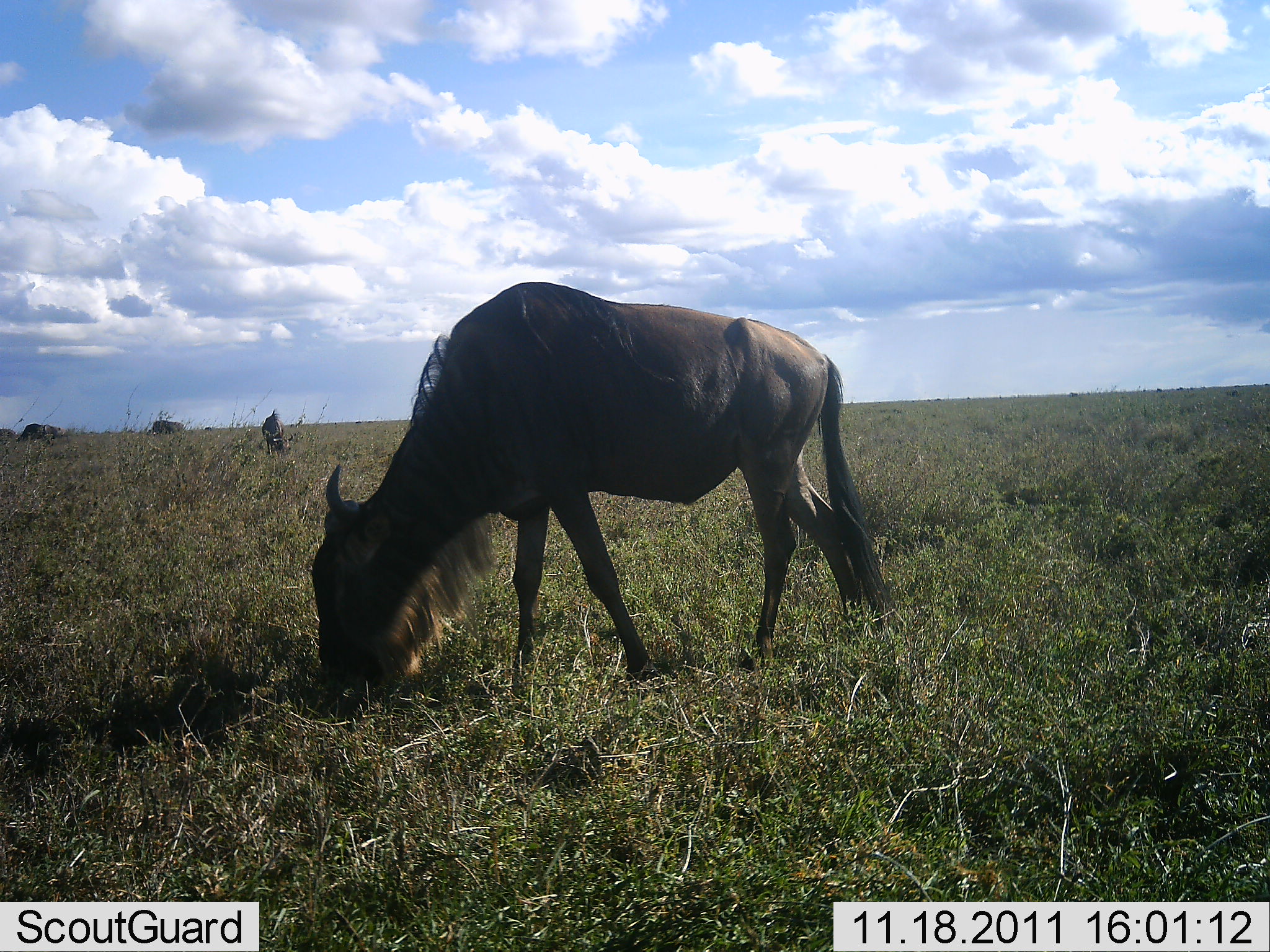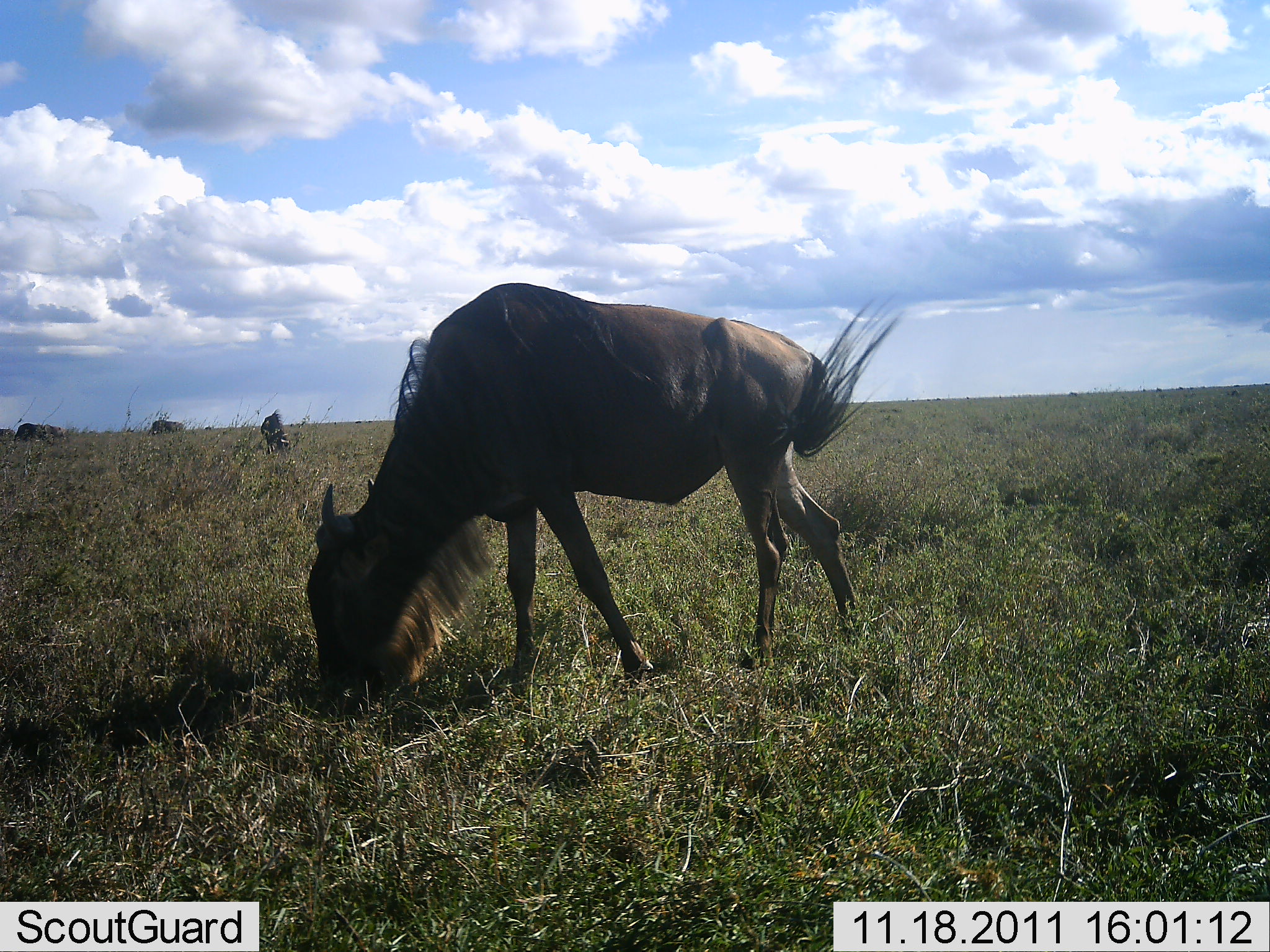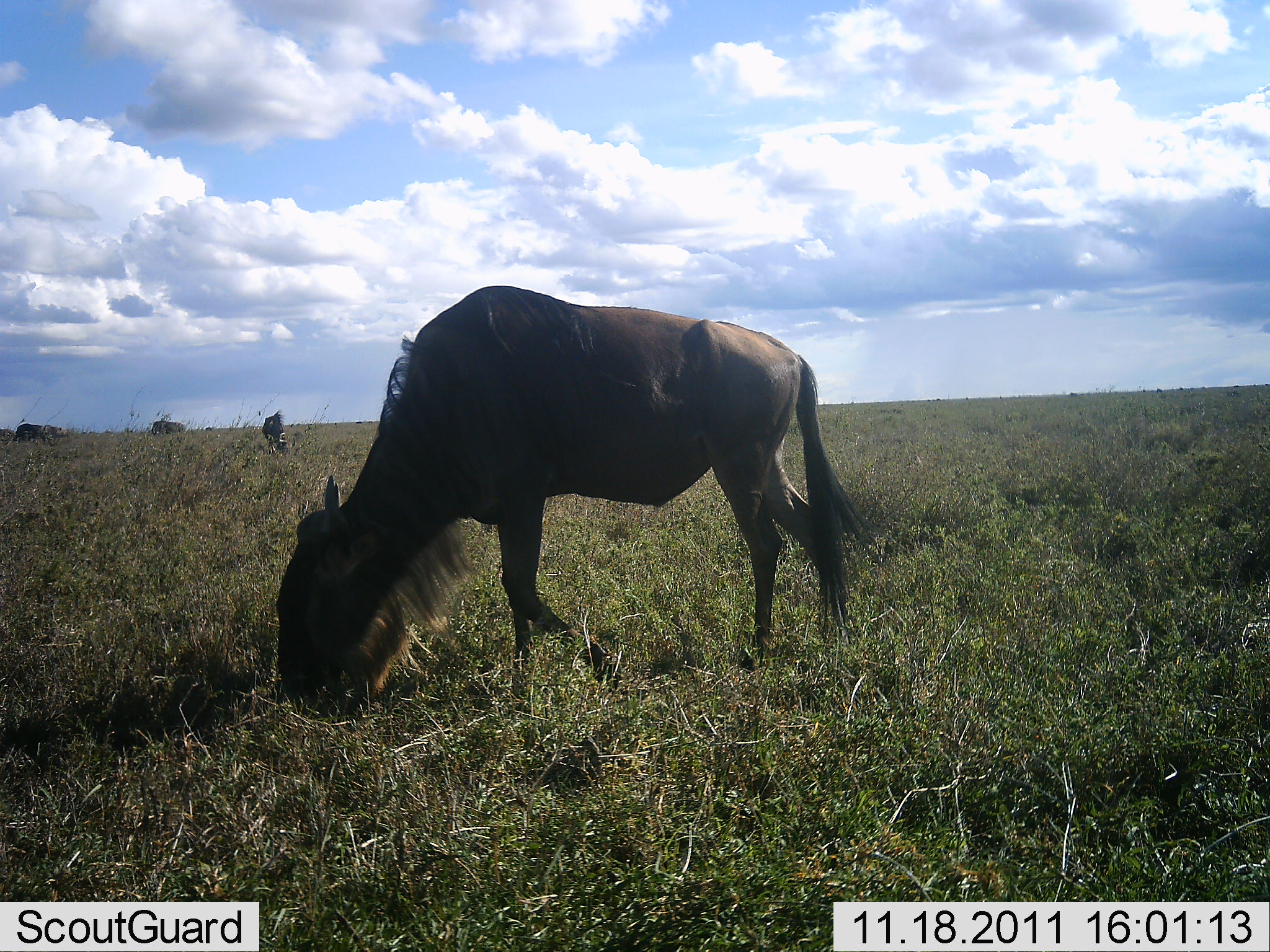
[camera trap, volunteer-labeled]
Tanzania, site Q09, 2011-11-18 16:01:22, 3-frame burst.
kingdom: Animalia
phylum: Chordata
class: Mammalia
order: Artiodactyla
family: Bovidae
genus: Connochaetes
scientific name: Connochaetes taurinus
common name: blue wildebeest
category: wildebeest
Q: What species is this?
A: Wildebeest (blue wildebeest) (Connochaetes taurinus).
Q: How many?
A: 4.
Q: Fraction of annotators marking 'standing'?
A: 8%.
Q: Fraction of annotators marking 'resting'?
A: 0%.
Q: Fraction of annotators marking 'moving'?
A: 0%.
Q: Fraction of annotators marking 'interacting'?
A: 0%.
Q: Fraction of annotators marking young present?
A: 0%.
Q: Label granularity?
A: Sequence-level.